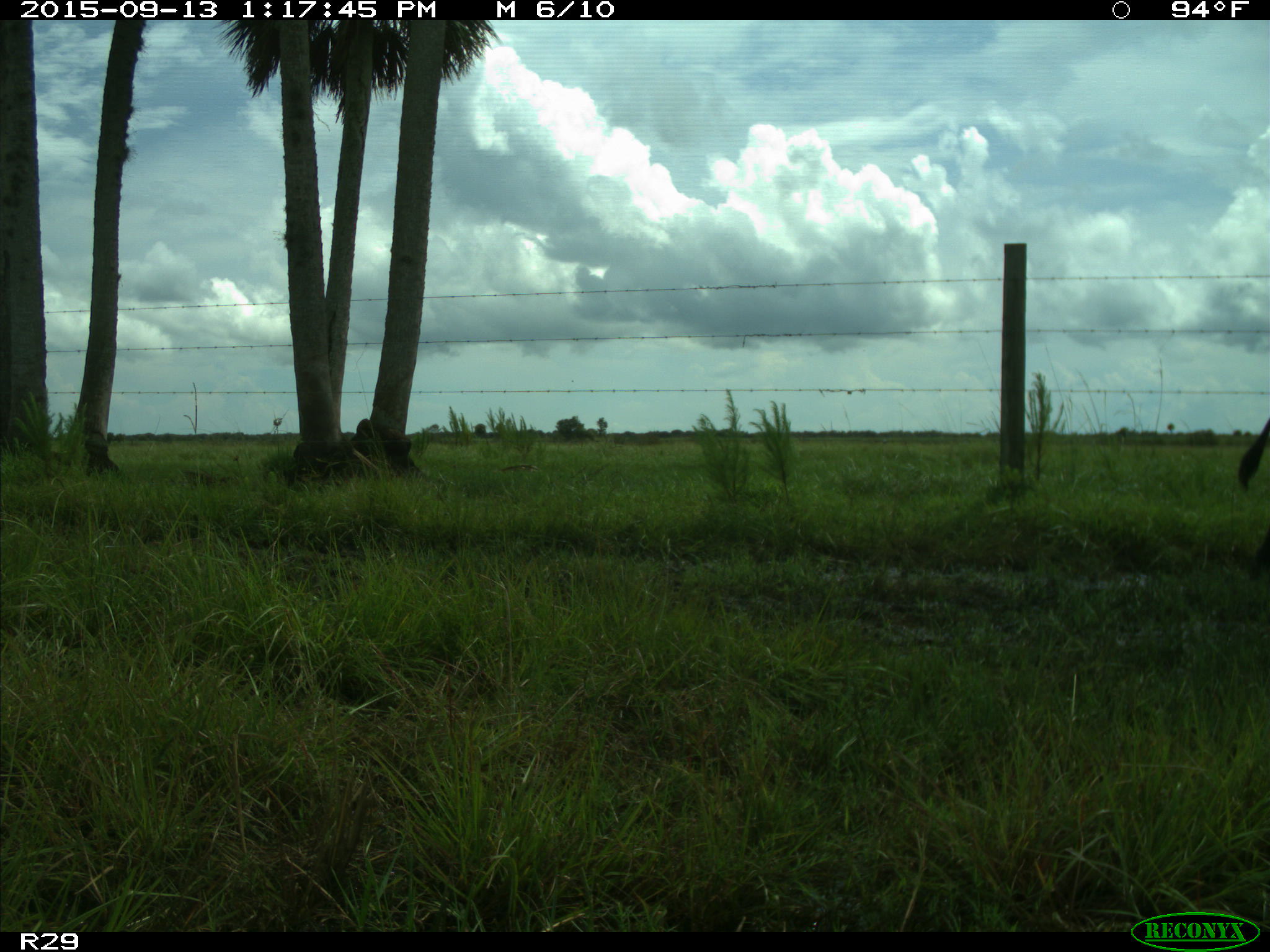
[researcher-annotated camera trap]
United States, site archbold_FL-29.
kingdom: Animalia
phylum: Chordata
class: Mammalia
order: Artiodactyla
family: Bovidae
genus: Bos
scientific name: Bos taurus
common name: domestic cow